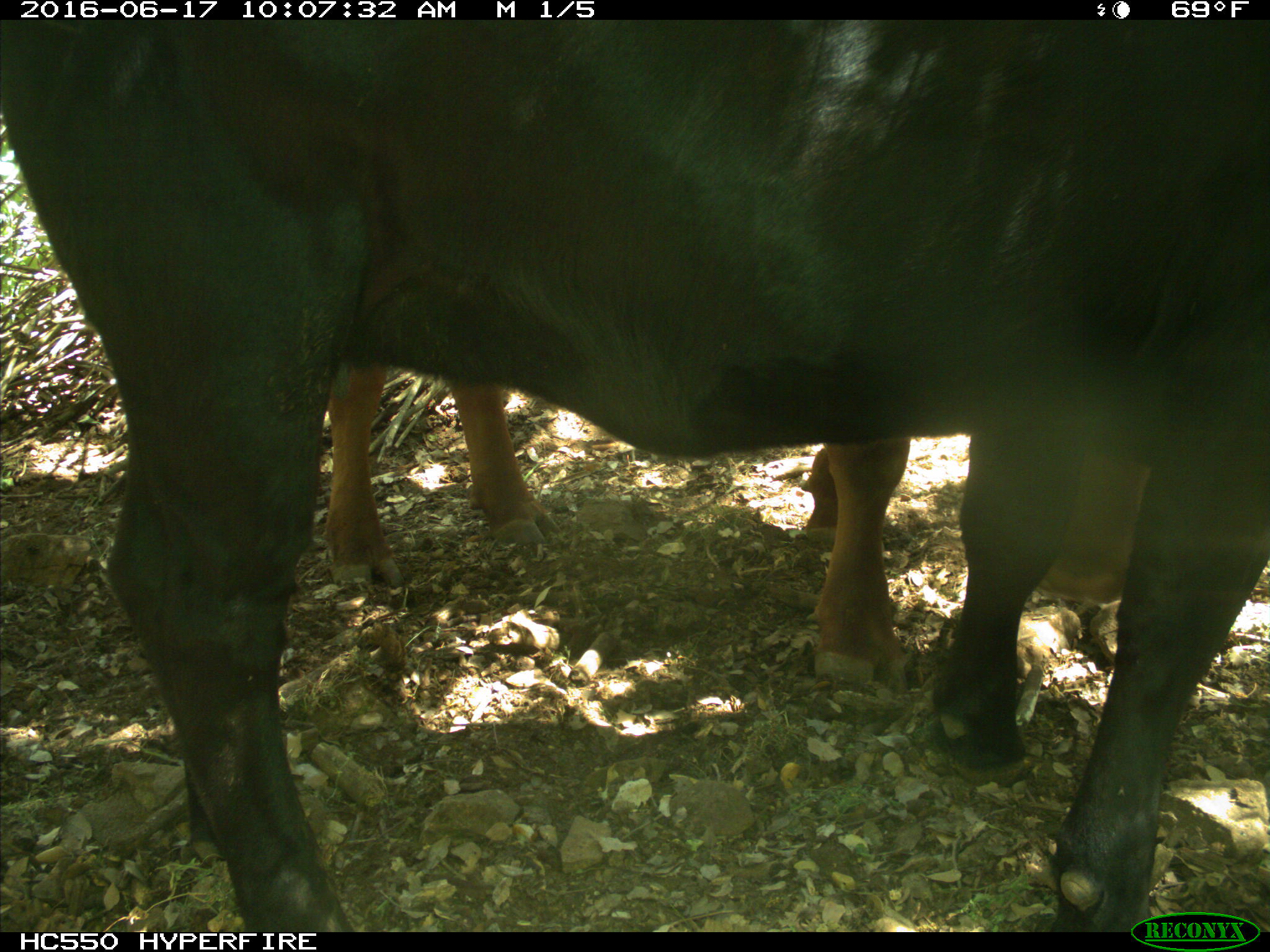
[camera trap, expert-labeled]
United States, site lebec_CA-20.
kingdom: Animalia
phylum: Chordata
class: Mammalia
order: Artiodactyla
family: Bovidae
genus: Bos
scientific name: Bos taurus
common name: domestic cow